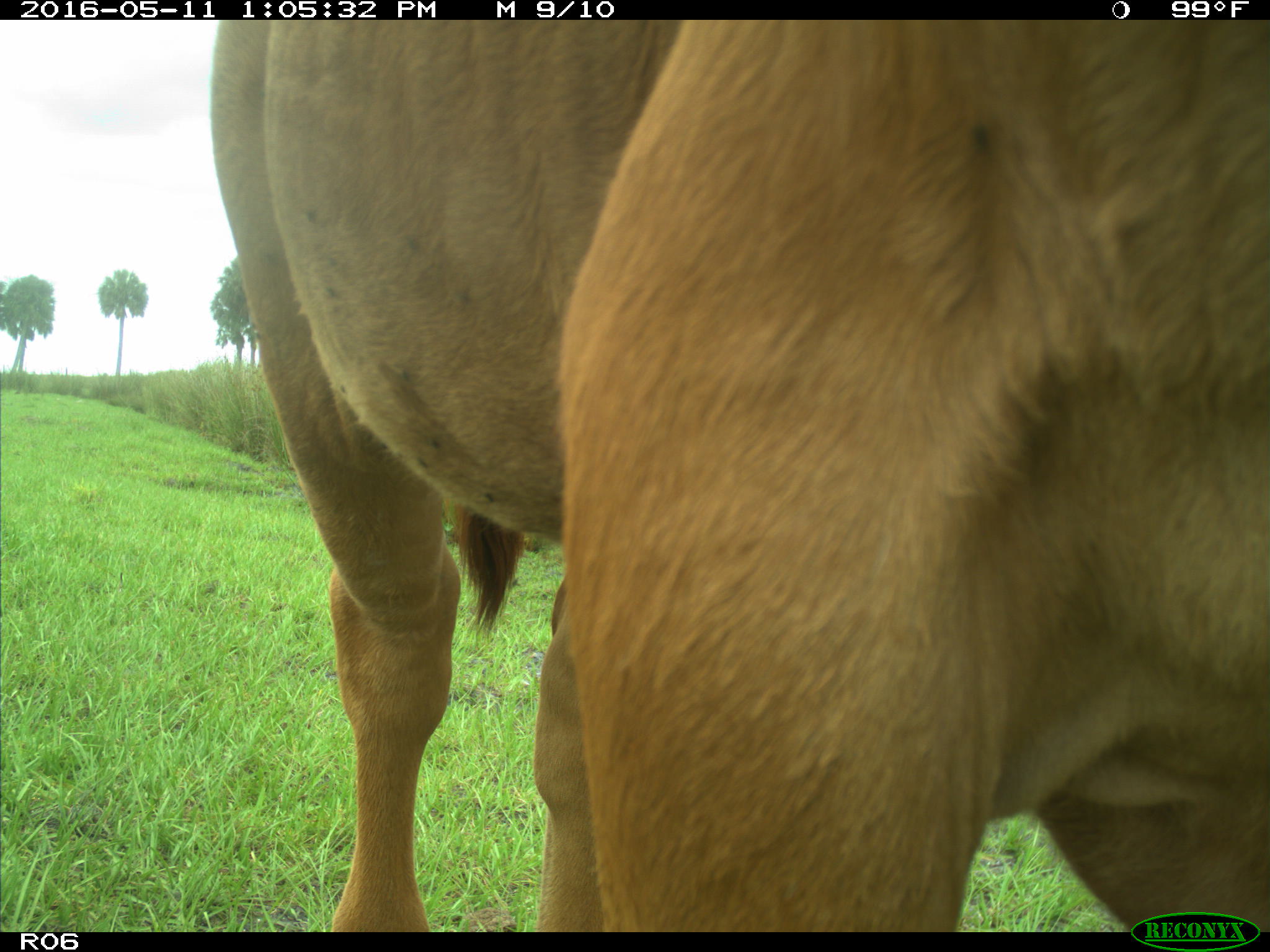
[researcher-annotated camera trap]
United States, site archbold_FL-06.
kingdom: Animalia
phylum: Chordata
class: Mammalia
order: Artiodactyla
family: Bovidae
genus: Bos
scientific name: Bos taurus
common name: domestic cow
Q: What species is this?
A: Bos taurus (domestic cow).